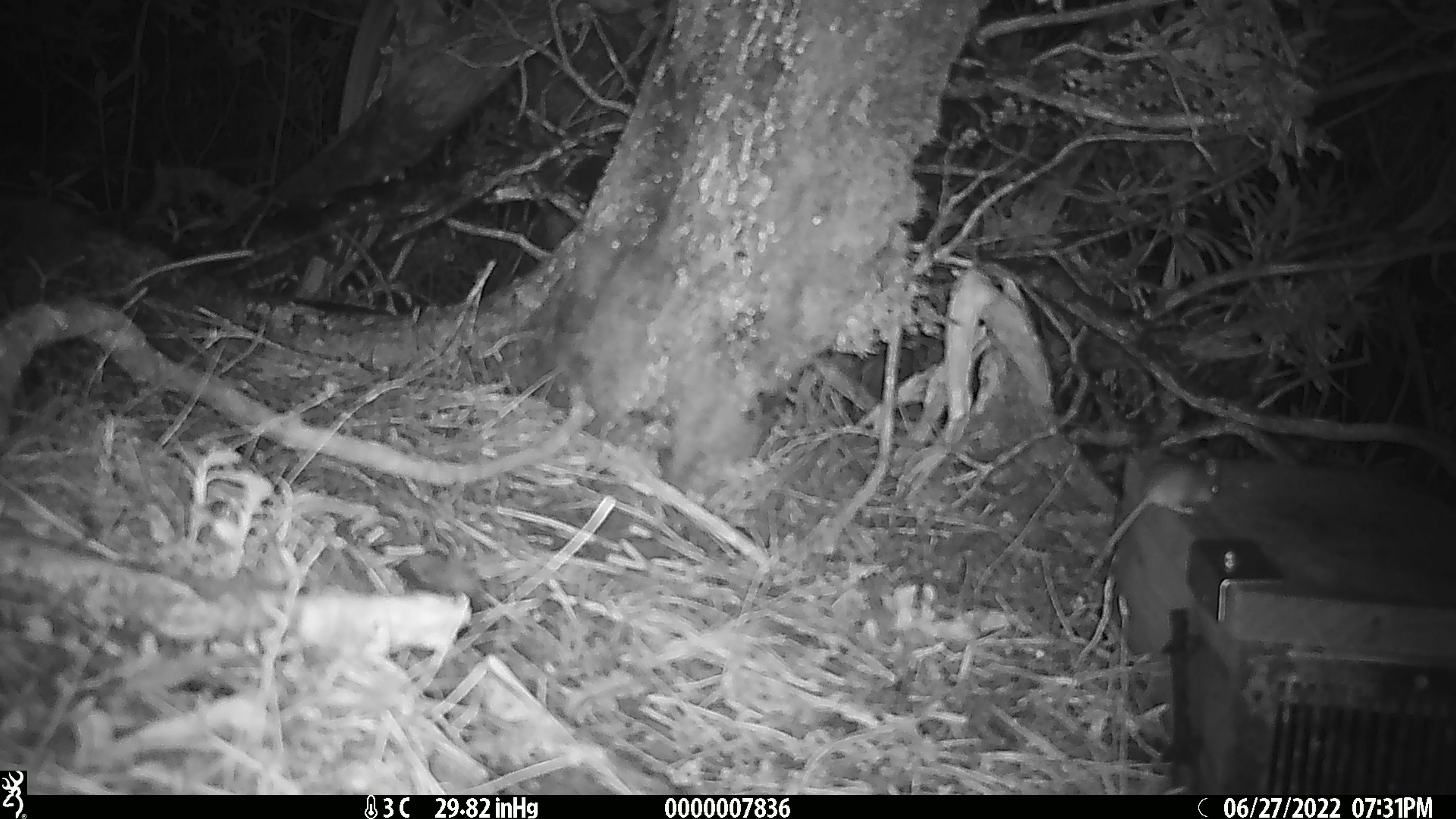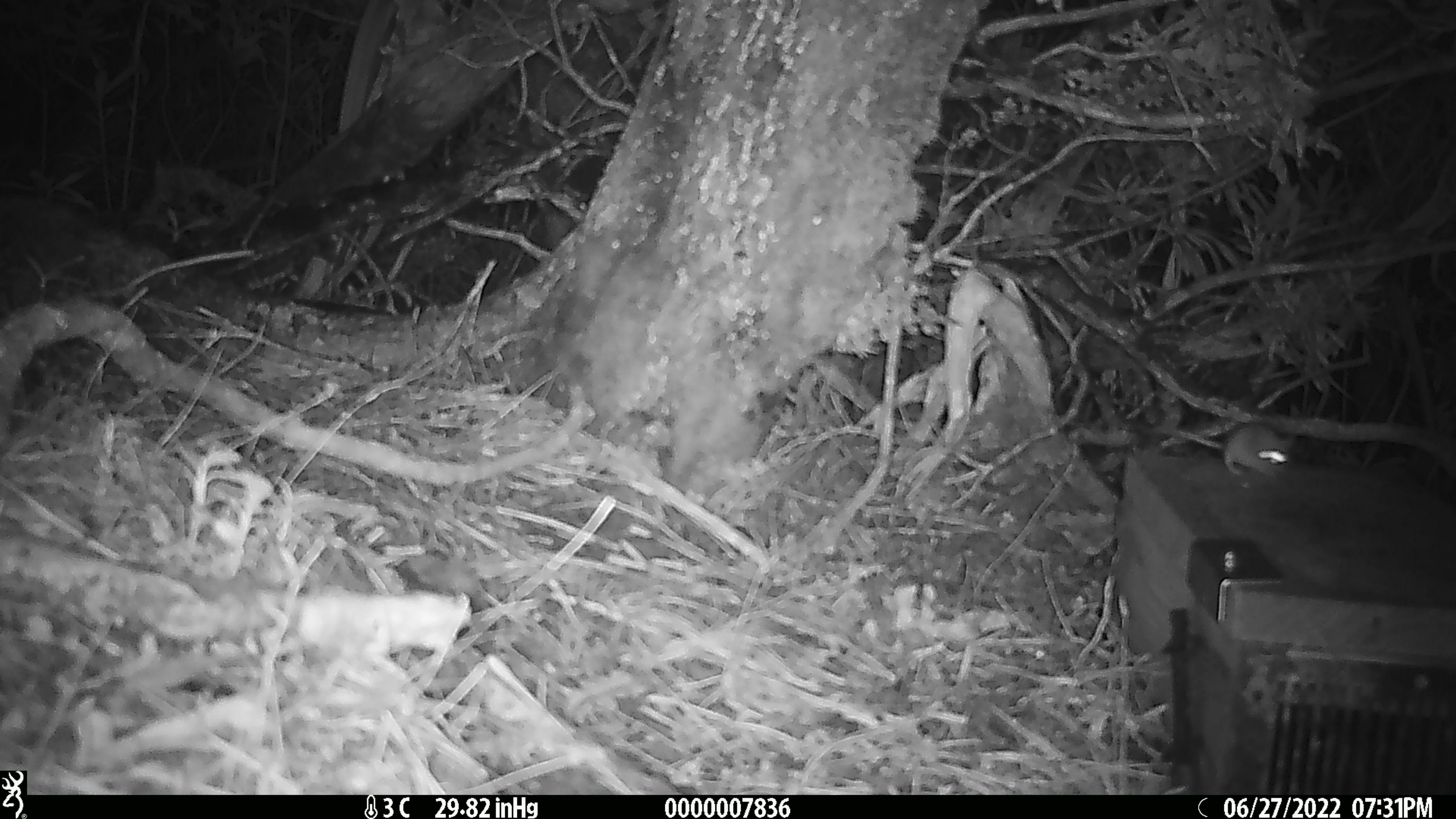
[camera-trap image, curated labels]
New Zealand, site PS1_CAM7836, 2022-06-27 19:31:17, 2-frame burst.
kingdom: Animalia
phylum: Chordata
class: Mammalia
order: Rodentia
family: Muridae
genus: Mus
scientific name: Mus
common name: mouse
Mouse (Mus).